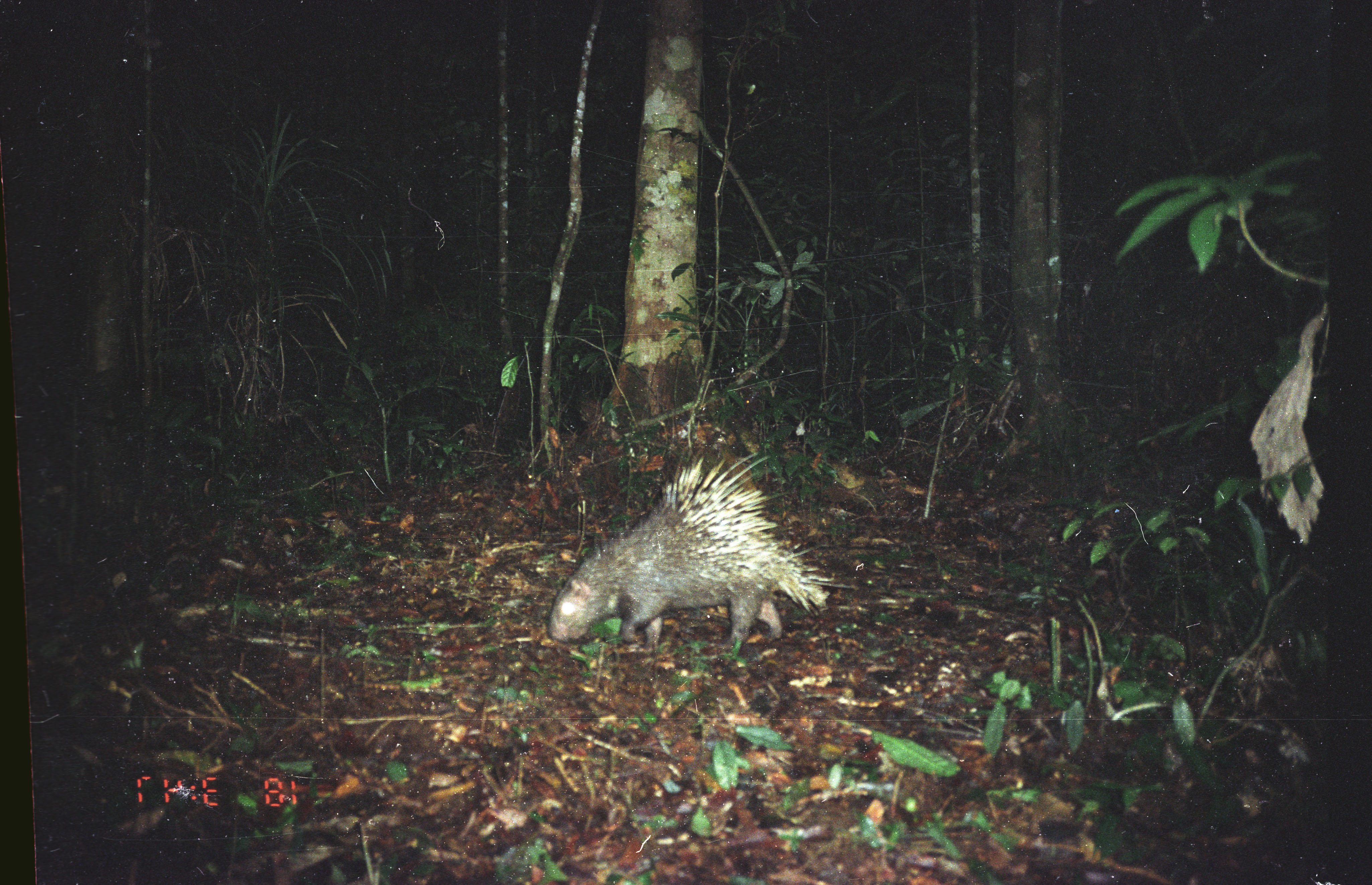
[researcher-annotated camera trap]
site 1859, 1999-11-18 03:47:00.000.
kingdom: Animalia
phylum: Chordata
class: Mammalia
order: Rodentia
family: Hystricidae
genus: Hystrix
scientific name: Hystrix brachyura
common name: east asian porcupine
Hystrix brachyura (east asian porcupine), count 1.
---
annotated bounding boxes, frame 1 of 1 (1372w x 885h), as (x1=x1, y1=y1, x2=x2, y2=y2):
hystrix brachyura: (x1=546, y1=452, x2=851, y2=659)